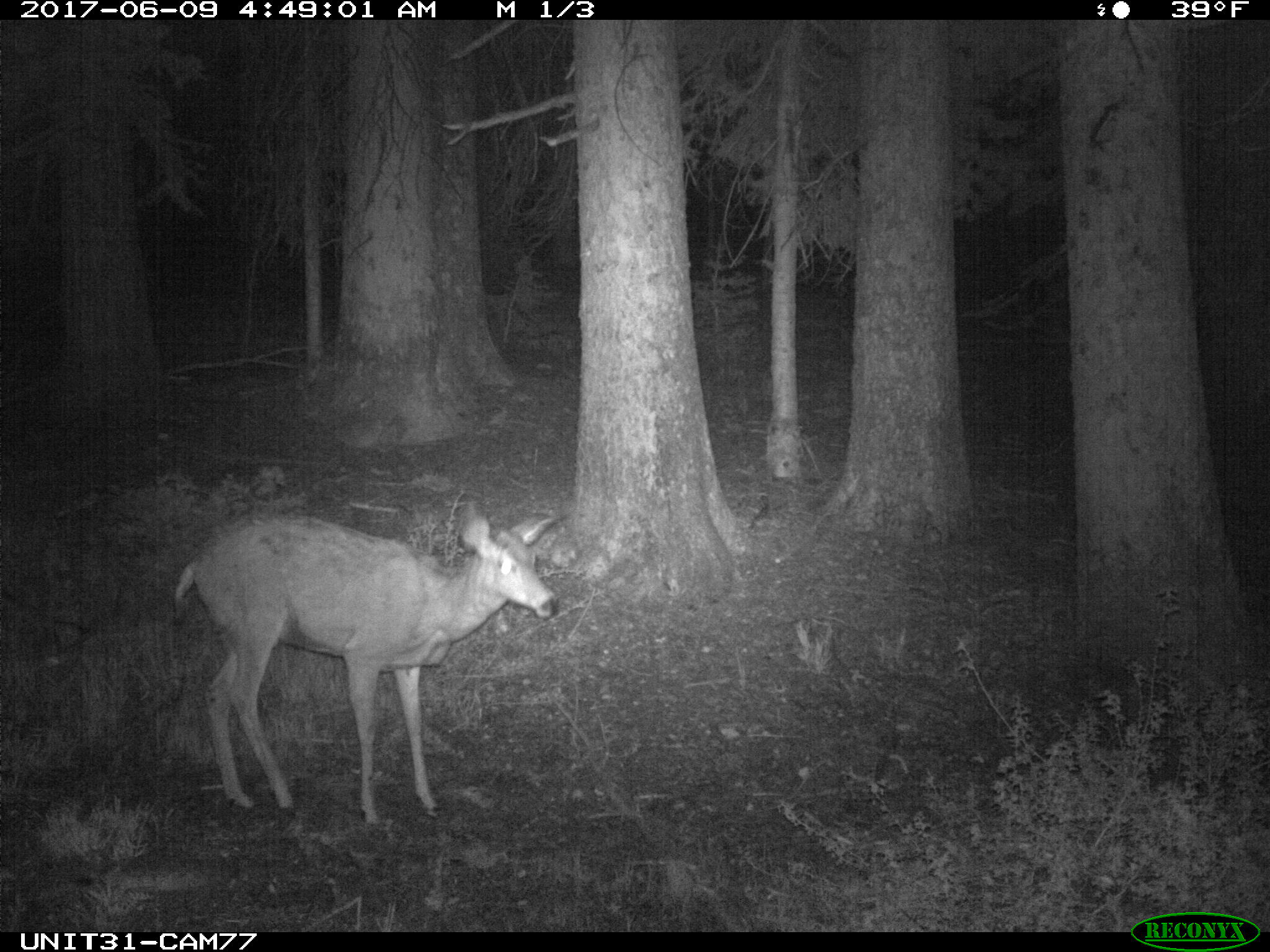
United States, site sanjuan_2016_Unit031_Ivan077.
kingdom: Animalia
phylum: Chordata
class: Mammalia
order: Artiodactyla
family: Cervidae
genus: Odocoileus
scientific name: Odocoileus hemionus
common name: mule deer